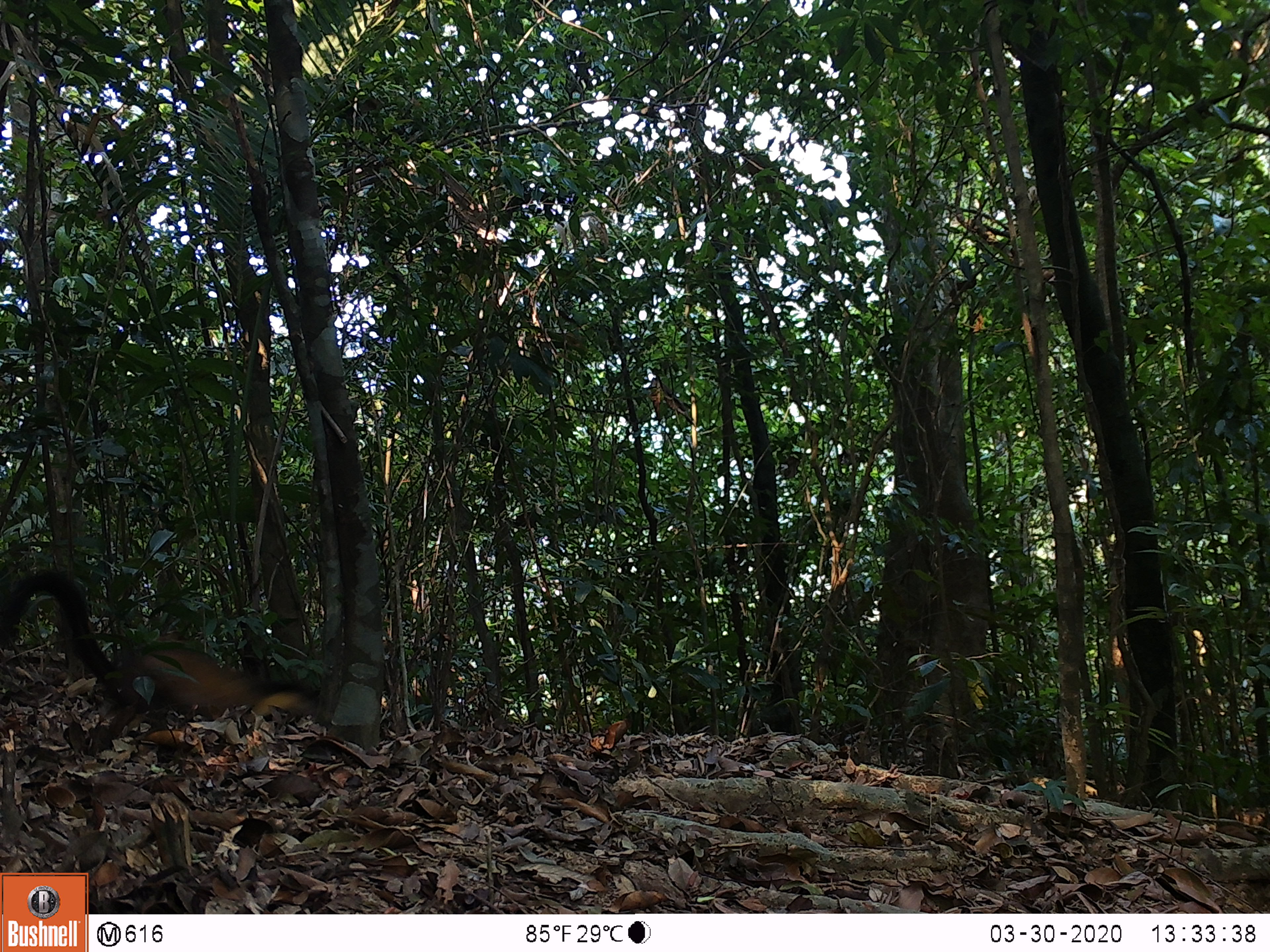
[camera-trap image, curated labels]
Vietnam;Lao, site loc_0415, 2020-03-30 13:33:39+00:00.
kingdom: Animalia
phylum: Chordata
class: Mammalia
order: Carnivora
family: Mustelidae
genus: Martes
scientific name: Martes flavigula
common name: yellow-throated marten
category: yellow throated marten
Yellow throated marten (yellow-throated marten) (Martes flavigula). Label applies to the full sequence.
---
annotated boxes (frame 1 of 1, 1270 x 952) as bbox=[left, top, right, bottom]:
yellow throated marten: bbox=[0, 569, 317, 739]